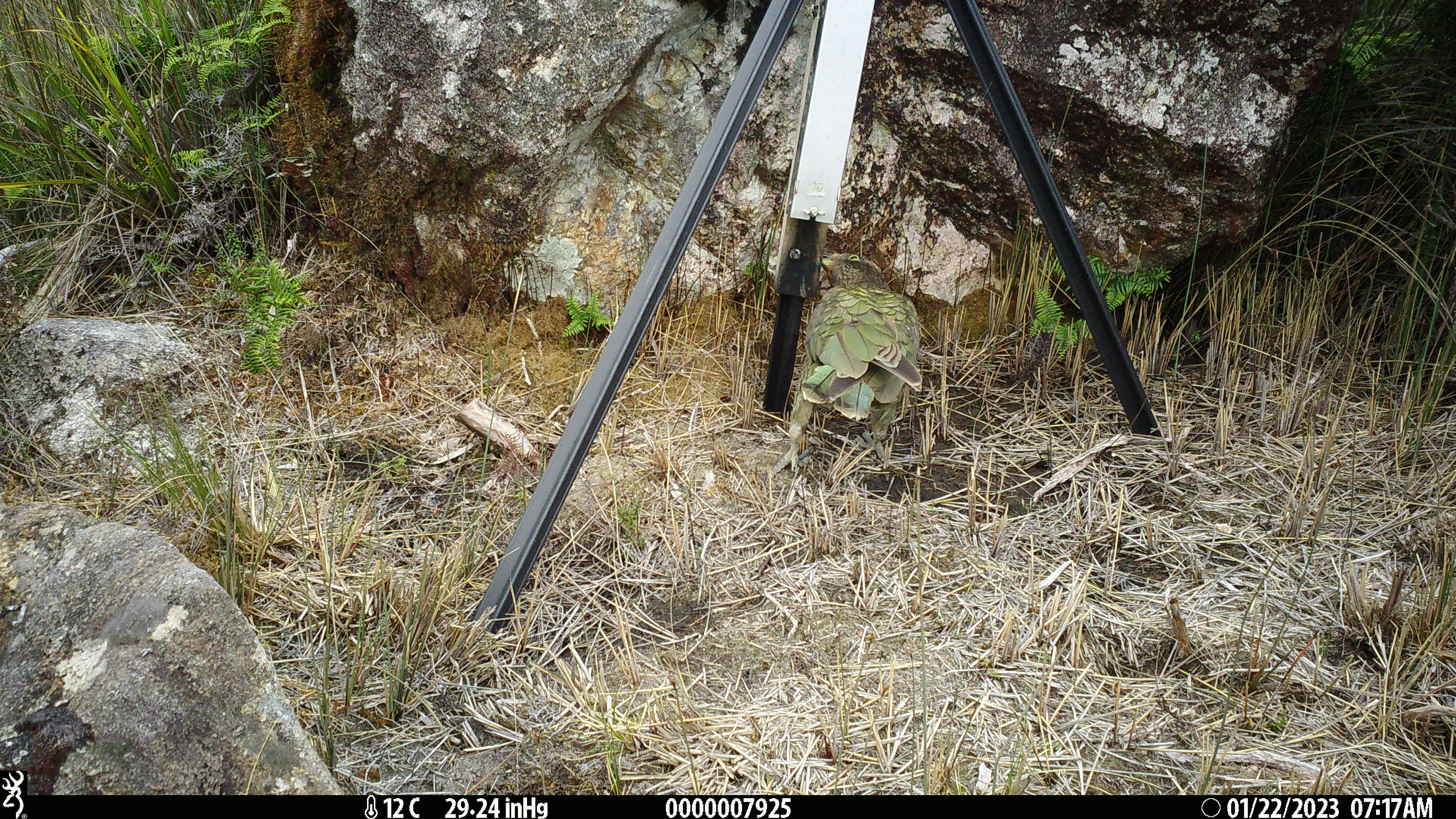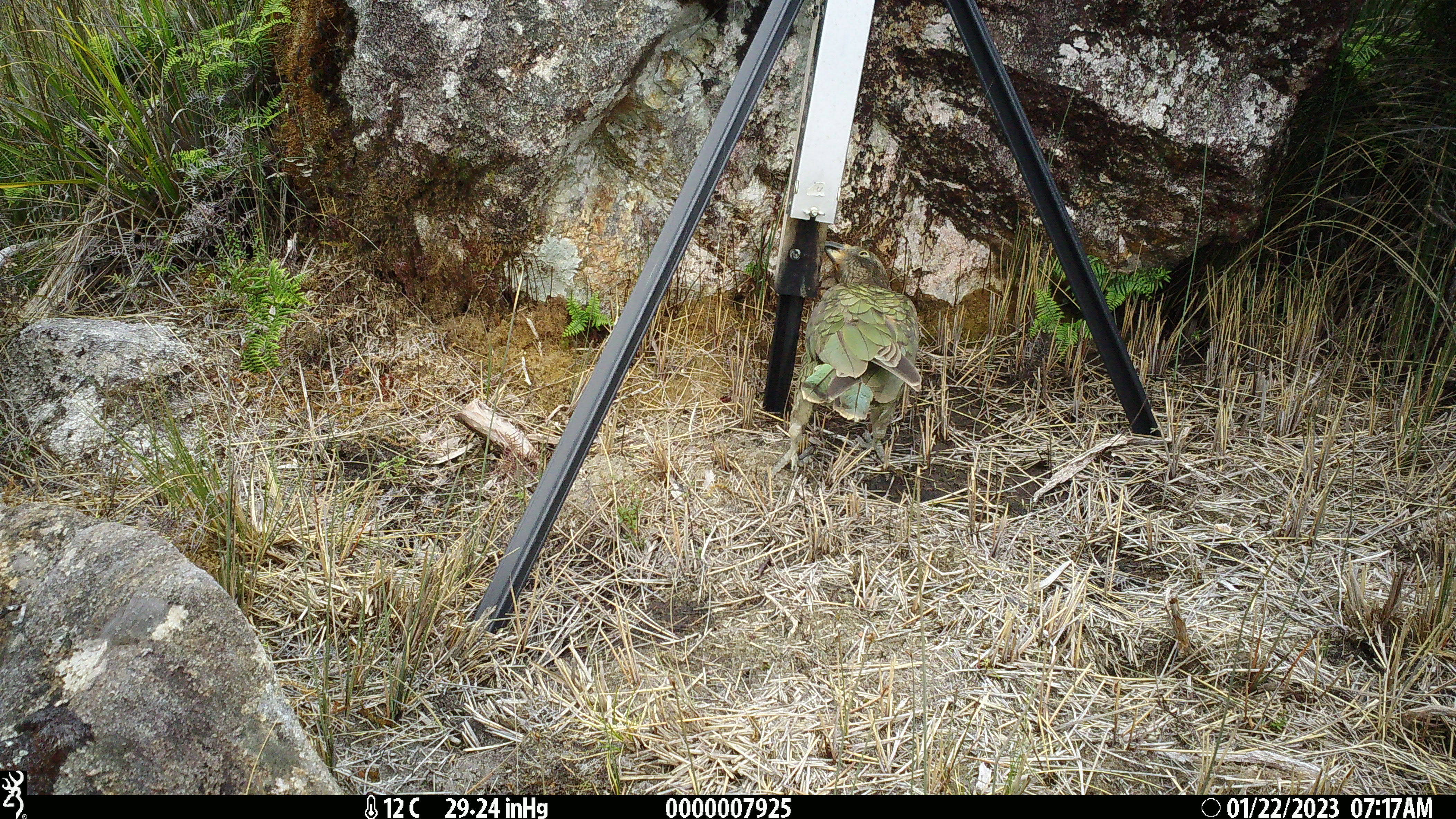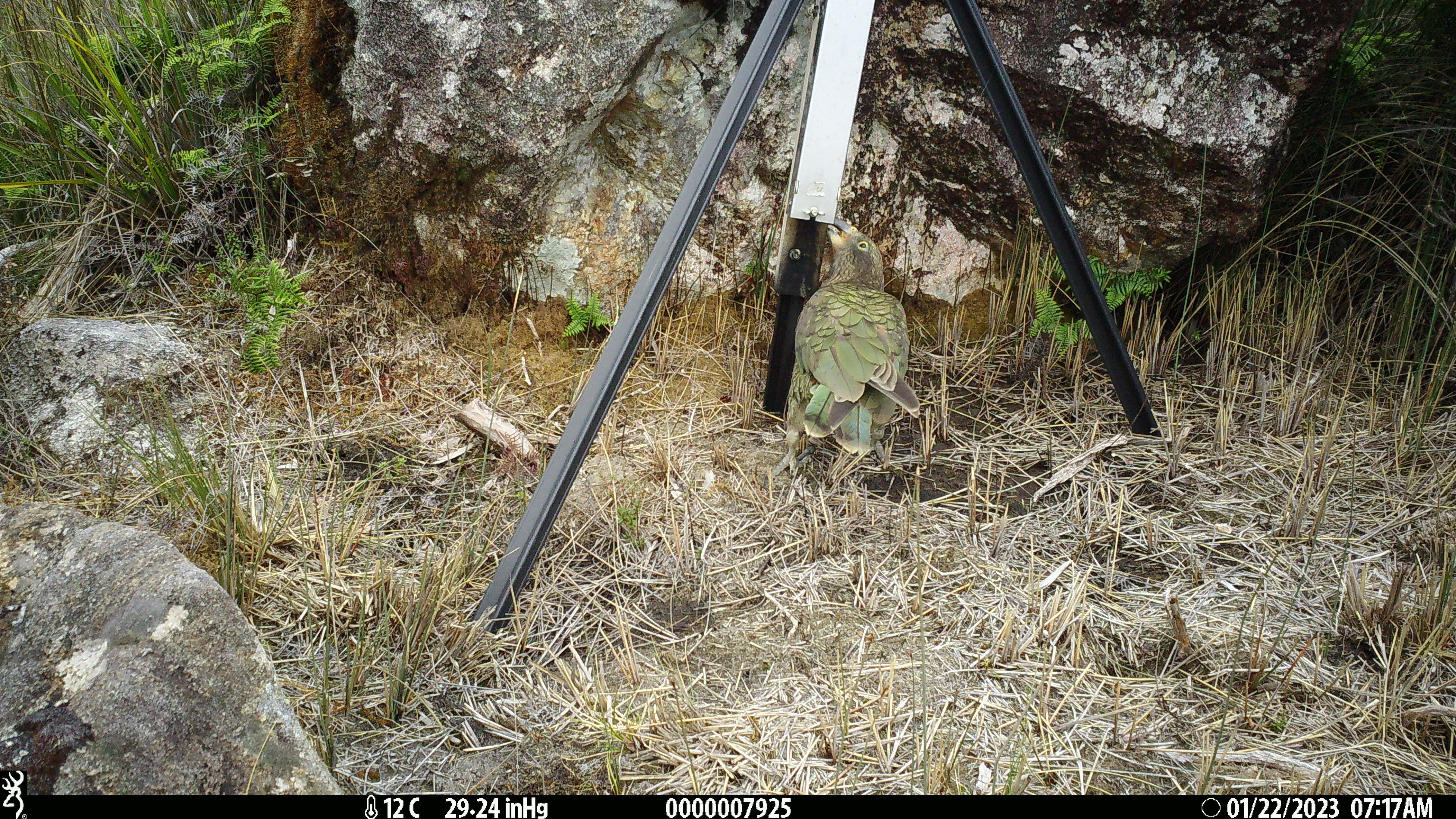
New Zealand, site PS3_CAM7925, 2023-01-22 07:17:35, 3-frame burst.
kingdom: Animalia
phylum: Chordata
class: Aves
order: Psittaciformes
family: Strigopidae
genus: Nestor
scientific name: Nestor notabilis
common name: kea